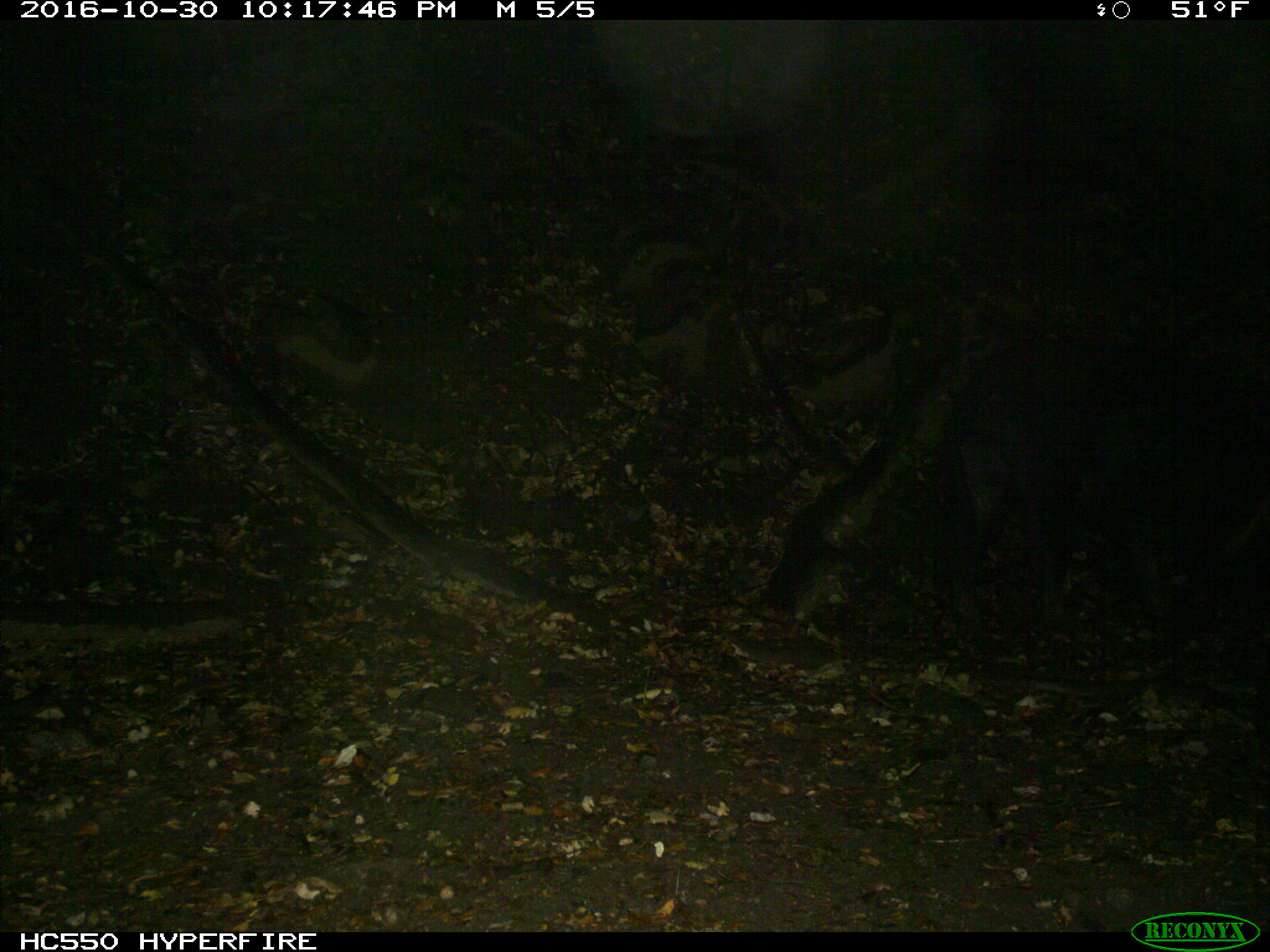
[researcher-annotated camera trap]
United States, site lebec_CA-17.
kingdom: Animalia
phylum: Chordata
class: Mammalia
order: Artiodactyla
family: Suidae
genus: Sus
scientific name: Sus scrofa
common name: wild boar